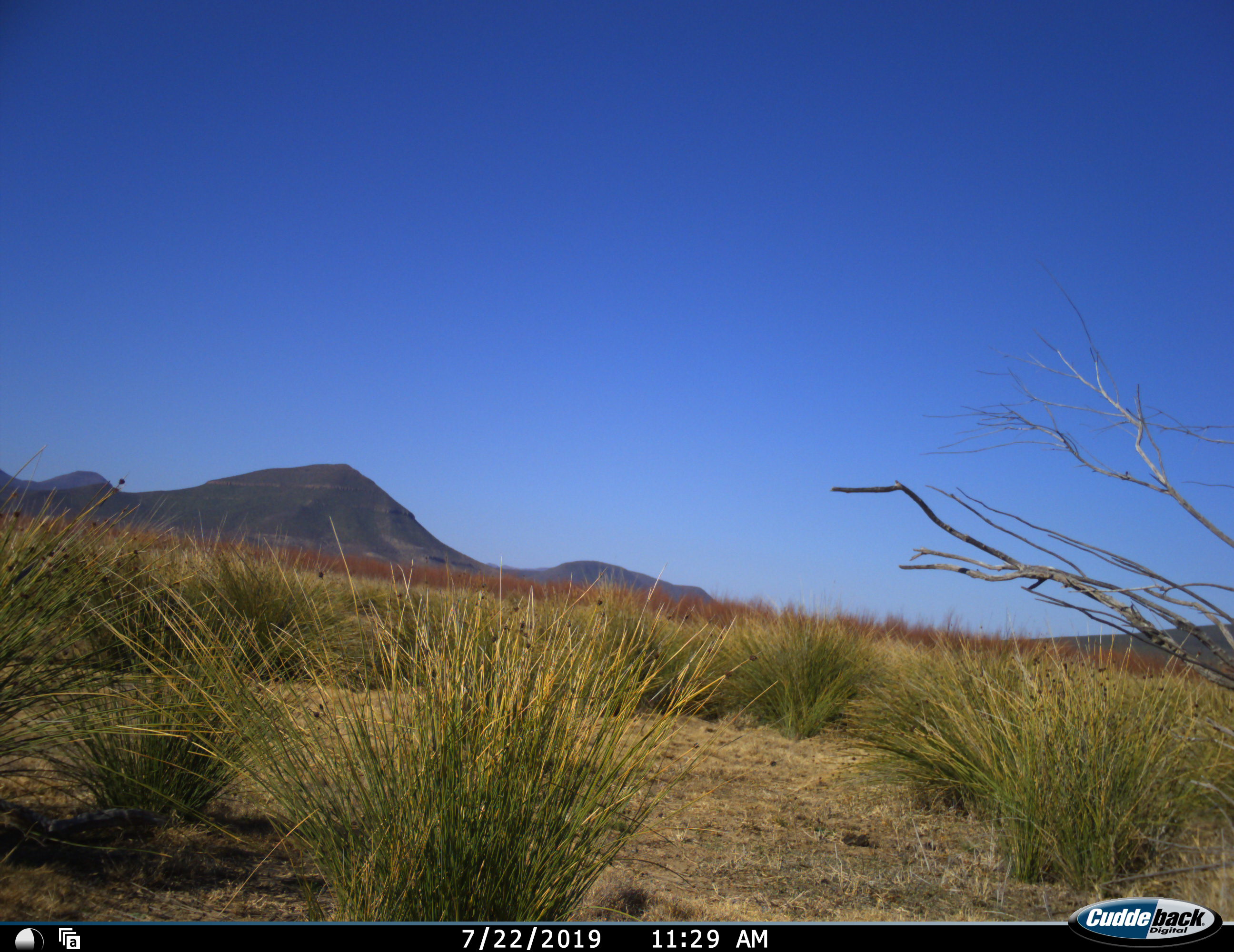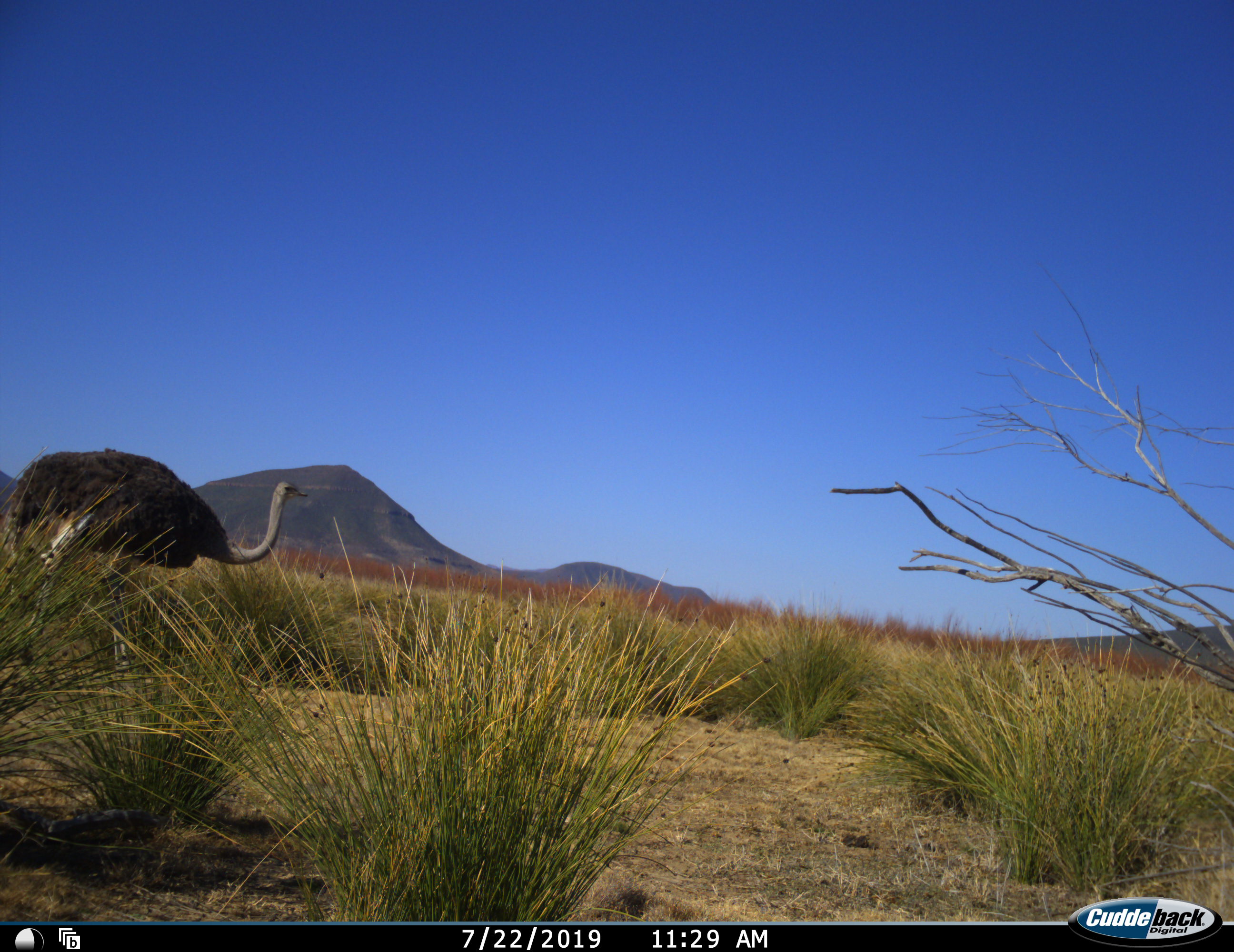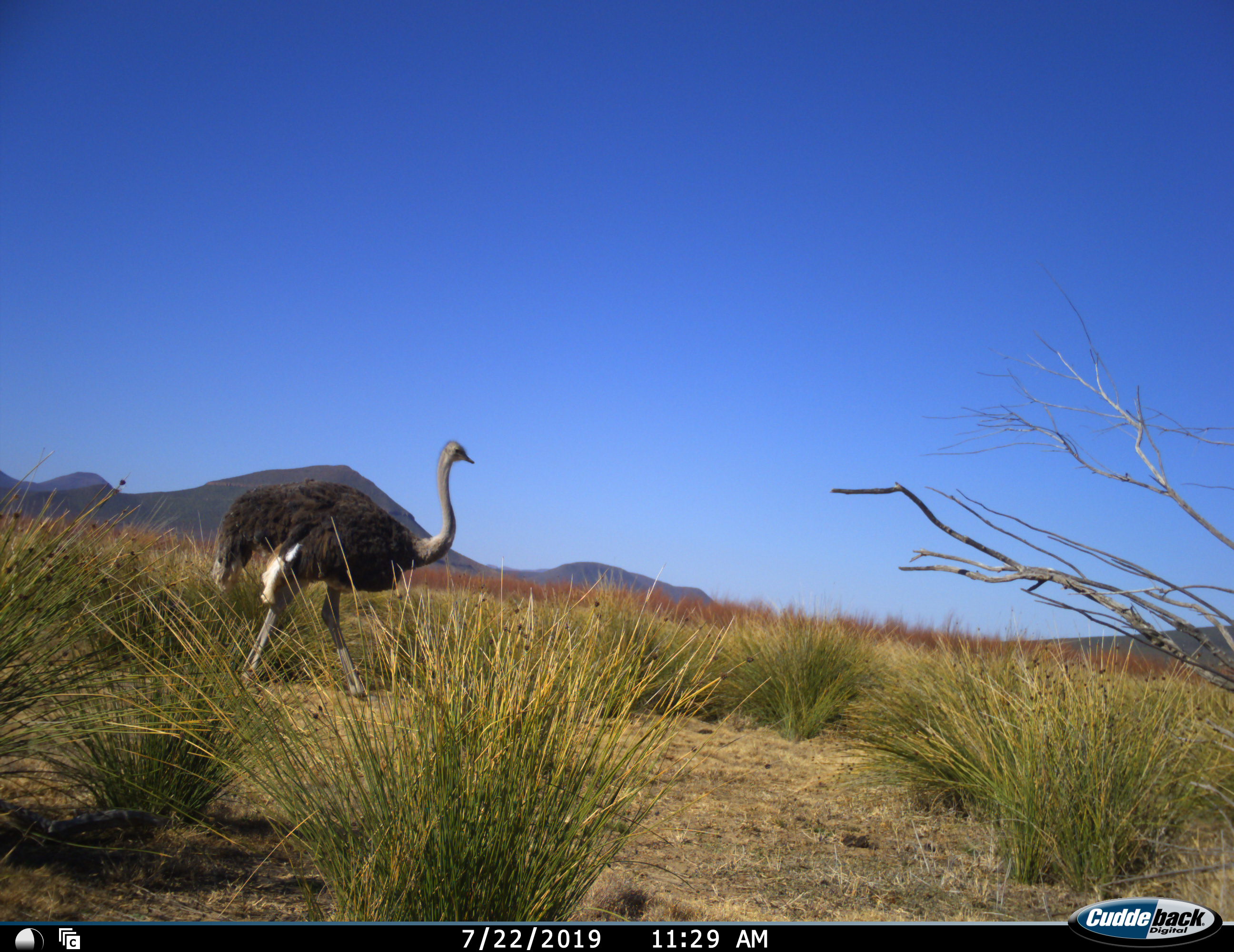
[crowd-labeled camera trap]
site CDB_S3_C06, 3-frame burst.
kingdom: Animalia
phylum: Chordata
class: Aves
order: Struthioniformes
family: Struthionidae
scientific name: Struthionidae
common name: ostrich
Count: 1.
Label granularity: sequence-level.